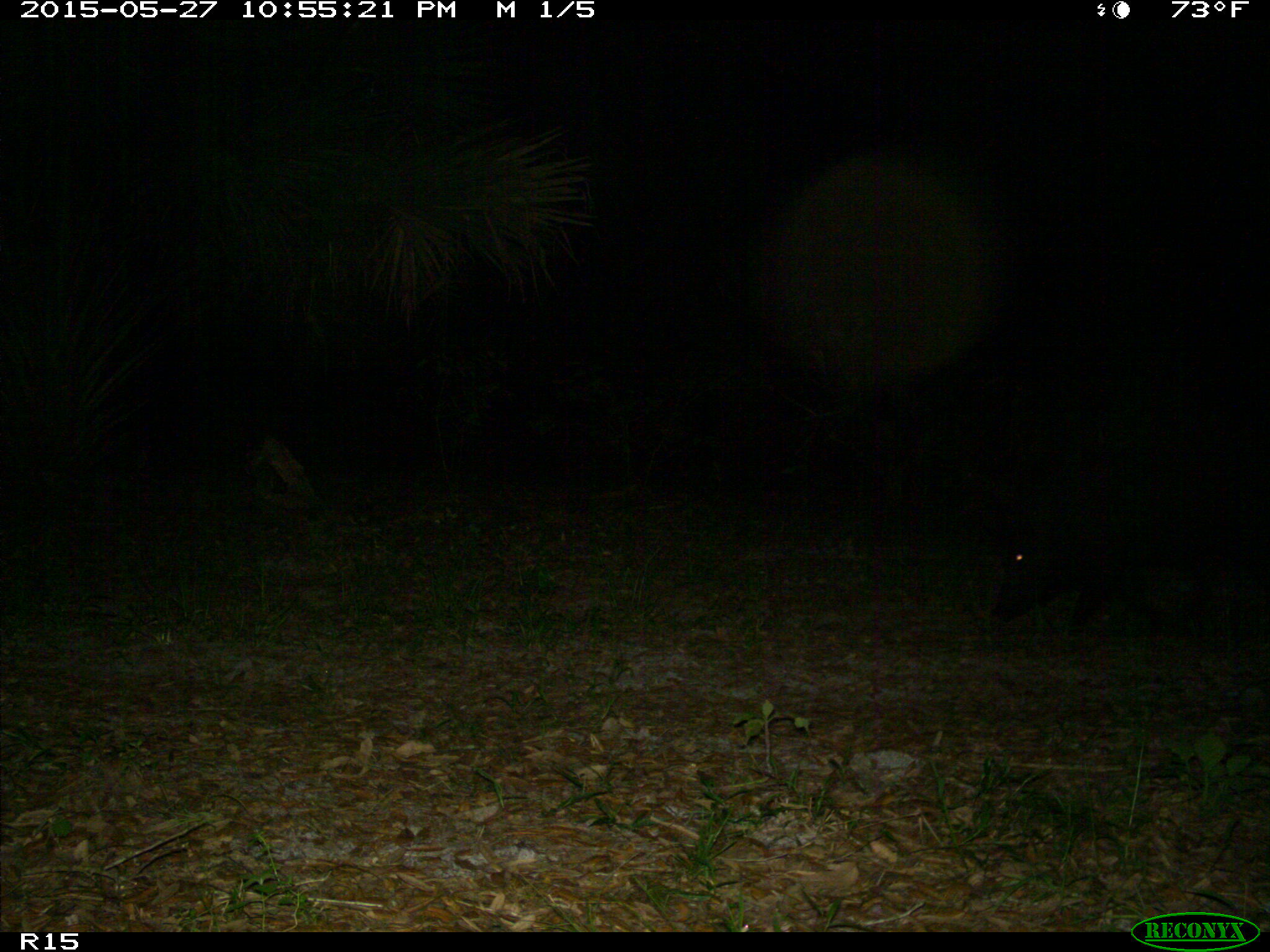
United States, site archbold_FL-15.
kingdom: Animalia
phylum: Chordata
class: Mammalia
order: Artiodactyla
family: Suidae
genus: Sus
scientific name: Sus scrofa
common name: wild boar